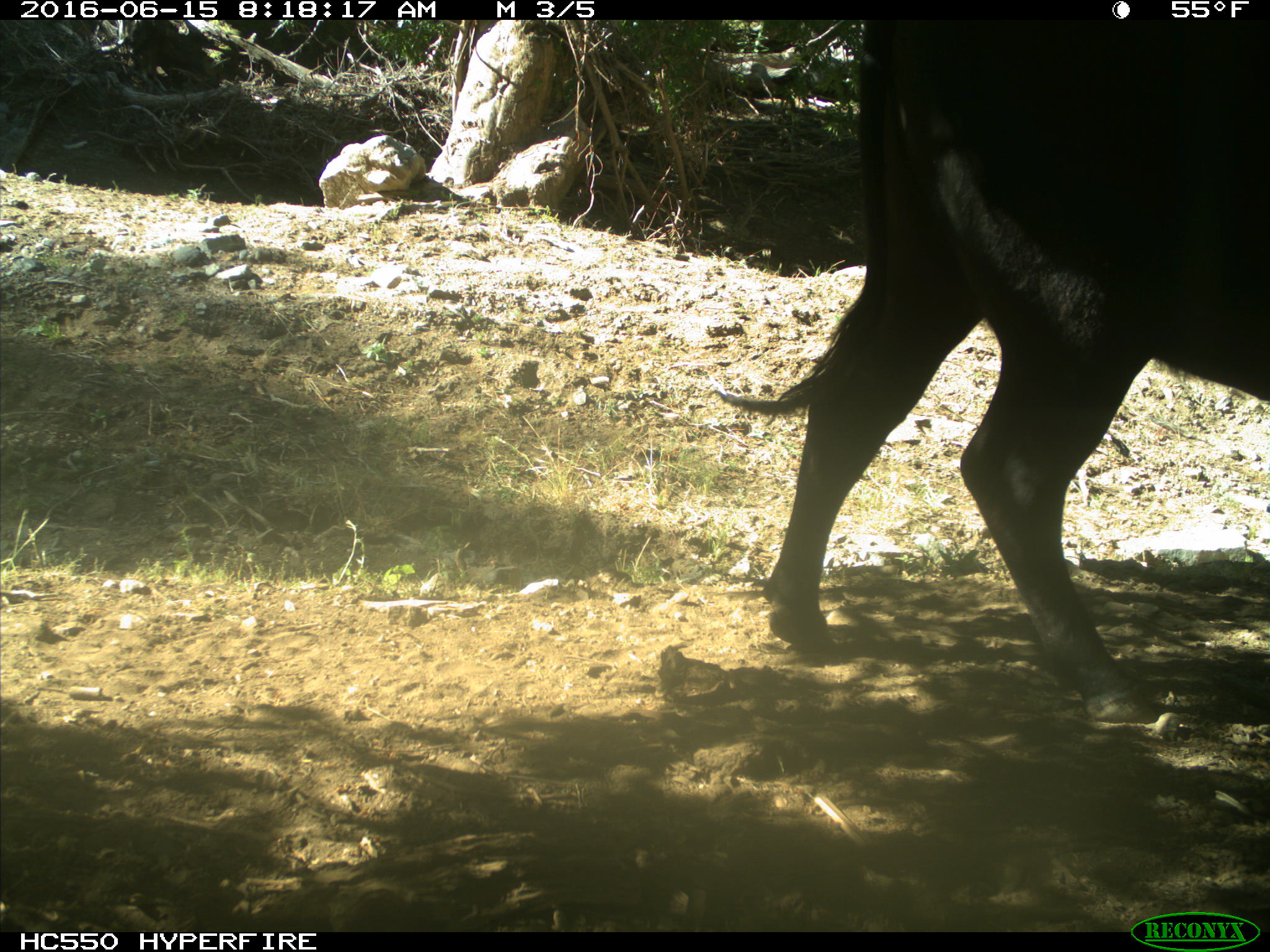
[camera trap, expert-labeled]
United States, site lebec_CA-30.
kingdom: Animalia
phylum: Chordata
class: Mammalia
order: Artiodactyla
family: Bovidae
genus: Bos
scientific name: Bos taurus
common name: domestic cow